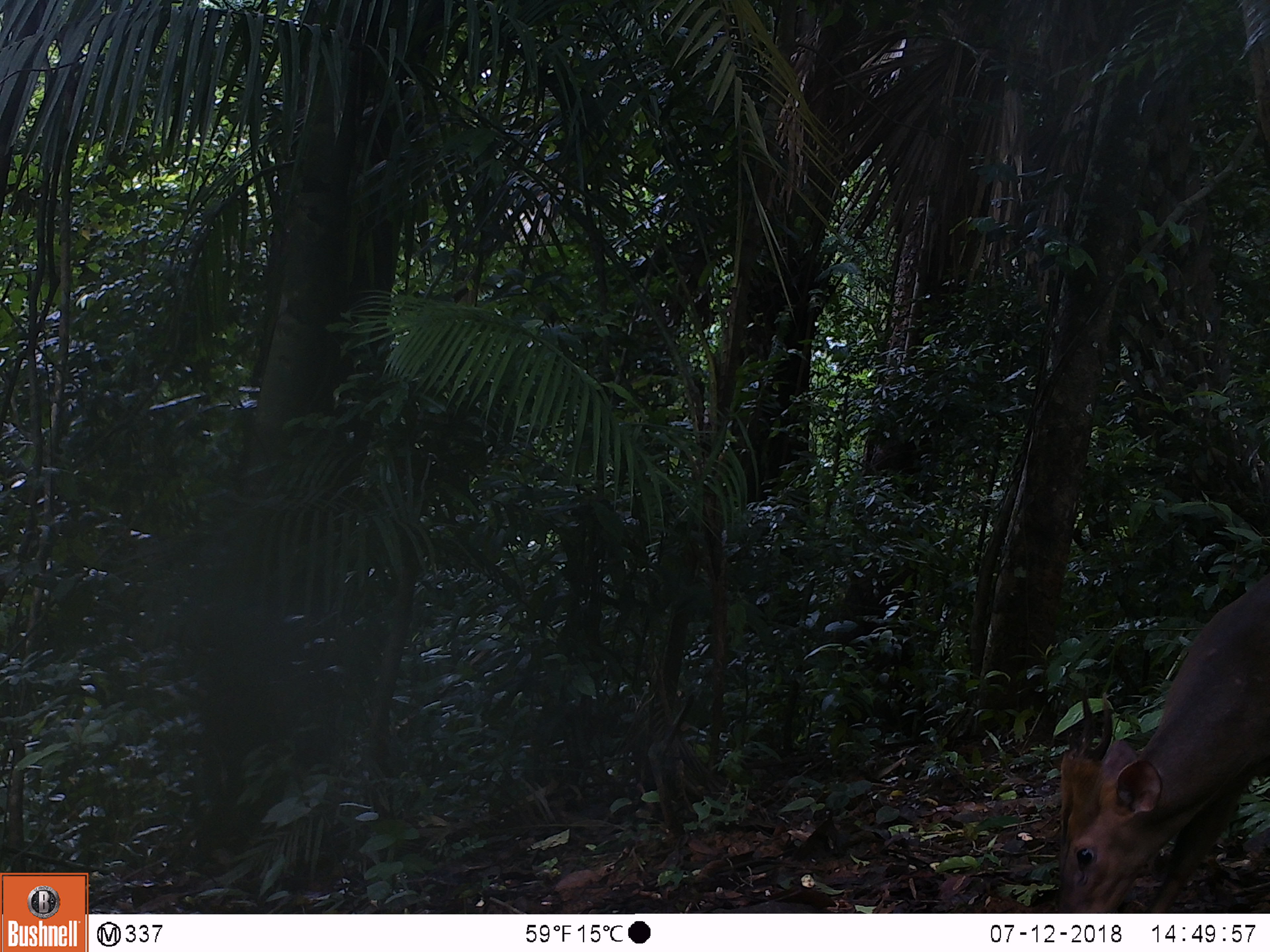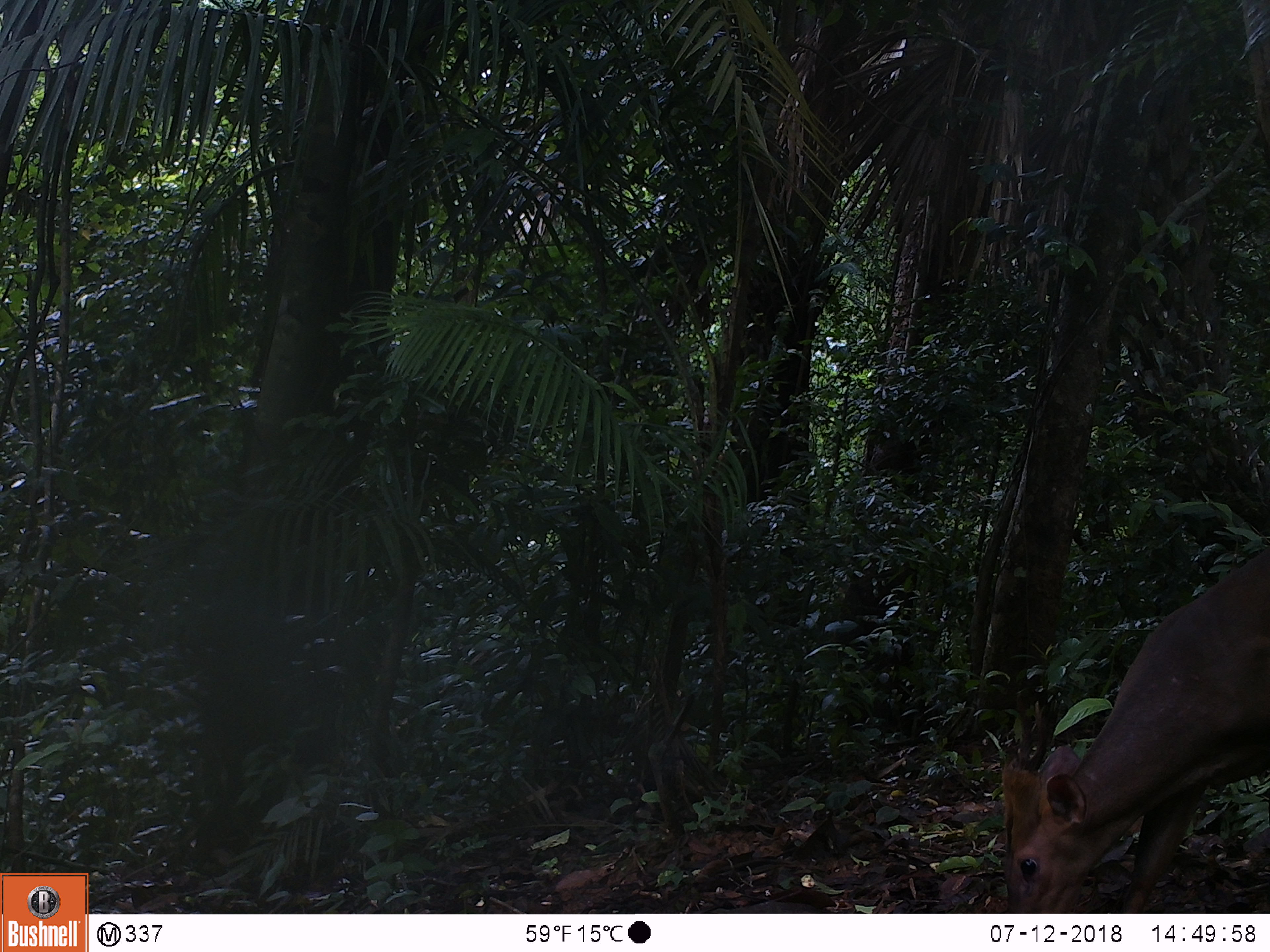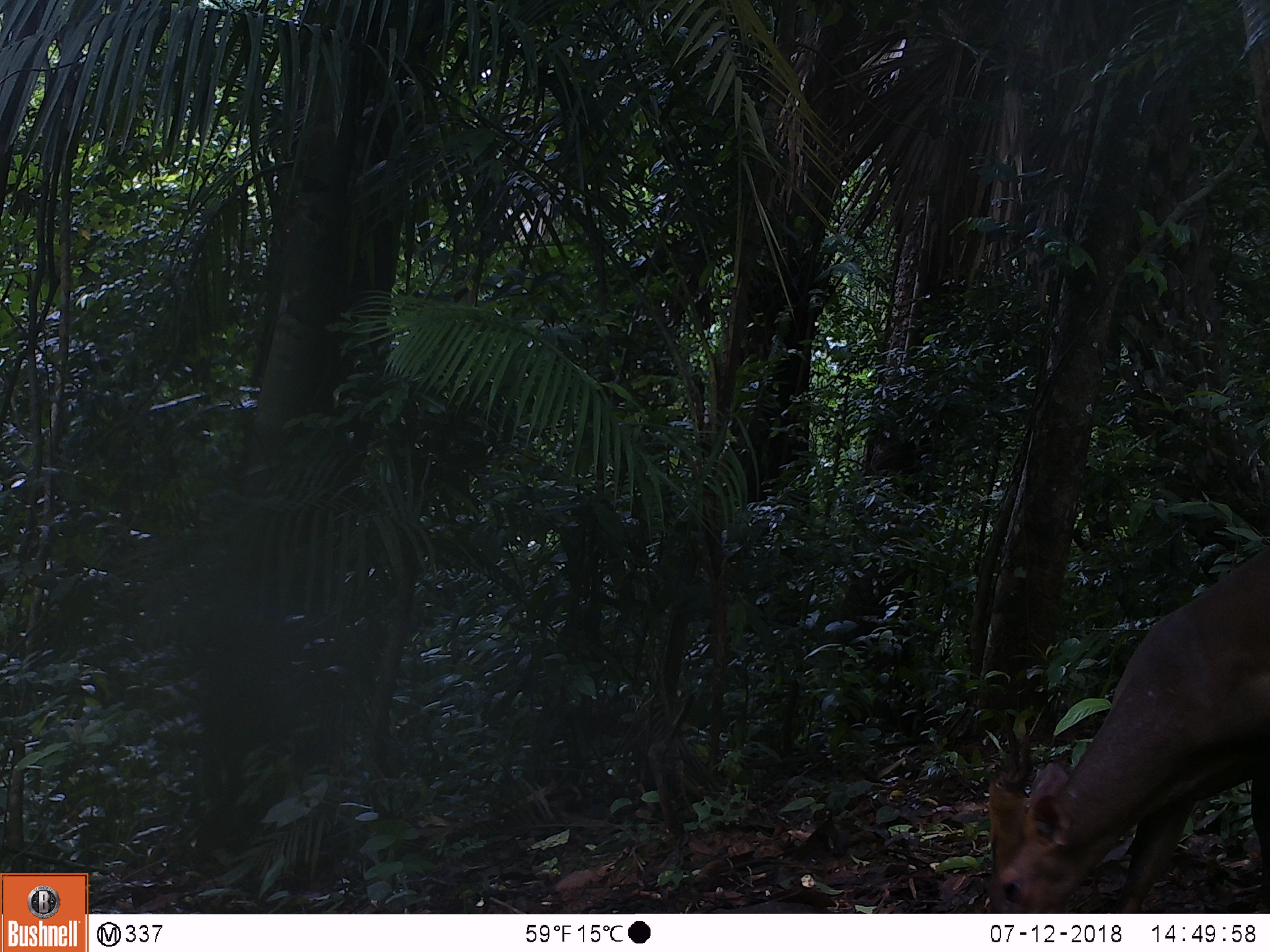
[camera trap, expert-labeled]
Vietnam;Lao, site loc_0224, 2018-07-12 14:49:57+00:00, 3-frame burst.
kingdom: Animalia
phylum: Chordata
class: Mammalia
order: Artiodactyla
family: Cervidae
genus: Muntiacus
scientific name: Muntiacus vuquangensis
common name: large-antlered muntjac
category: large antlered muntjac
Large antlered muntjac (large-antlered muntjac) (Muntiacus vuquangensis). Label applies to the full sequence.